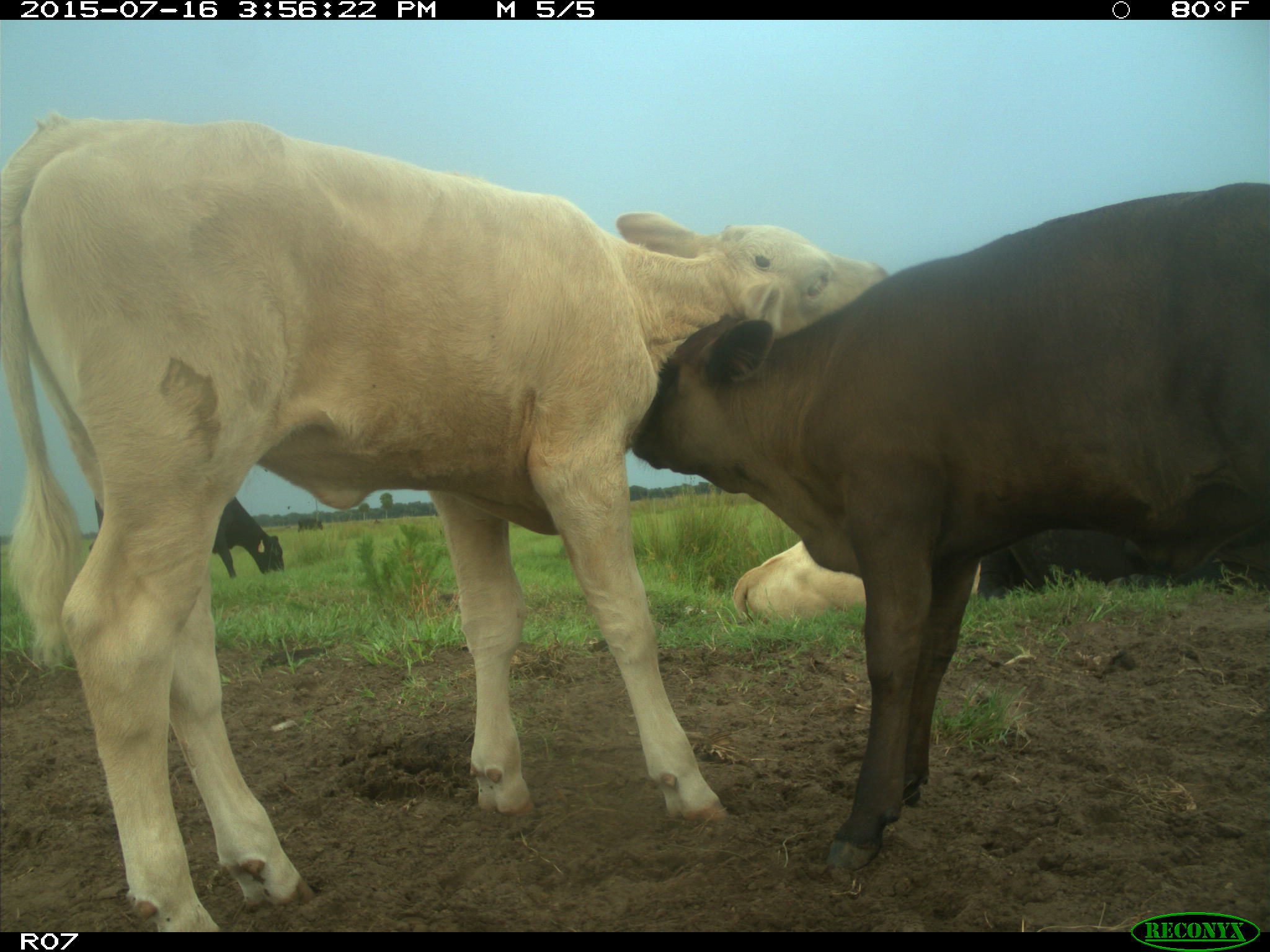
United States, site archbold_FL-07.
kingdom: Animalia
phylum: Chordata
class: Mammalia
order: Artiodactyla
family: Bovidae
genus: Bos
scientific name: Bos taurus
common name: domestic cow